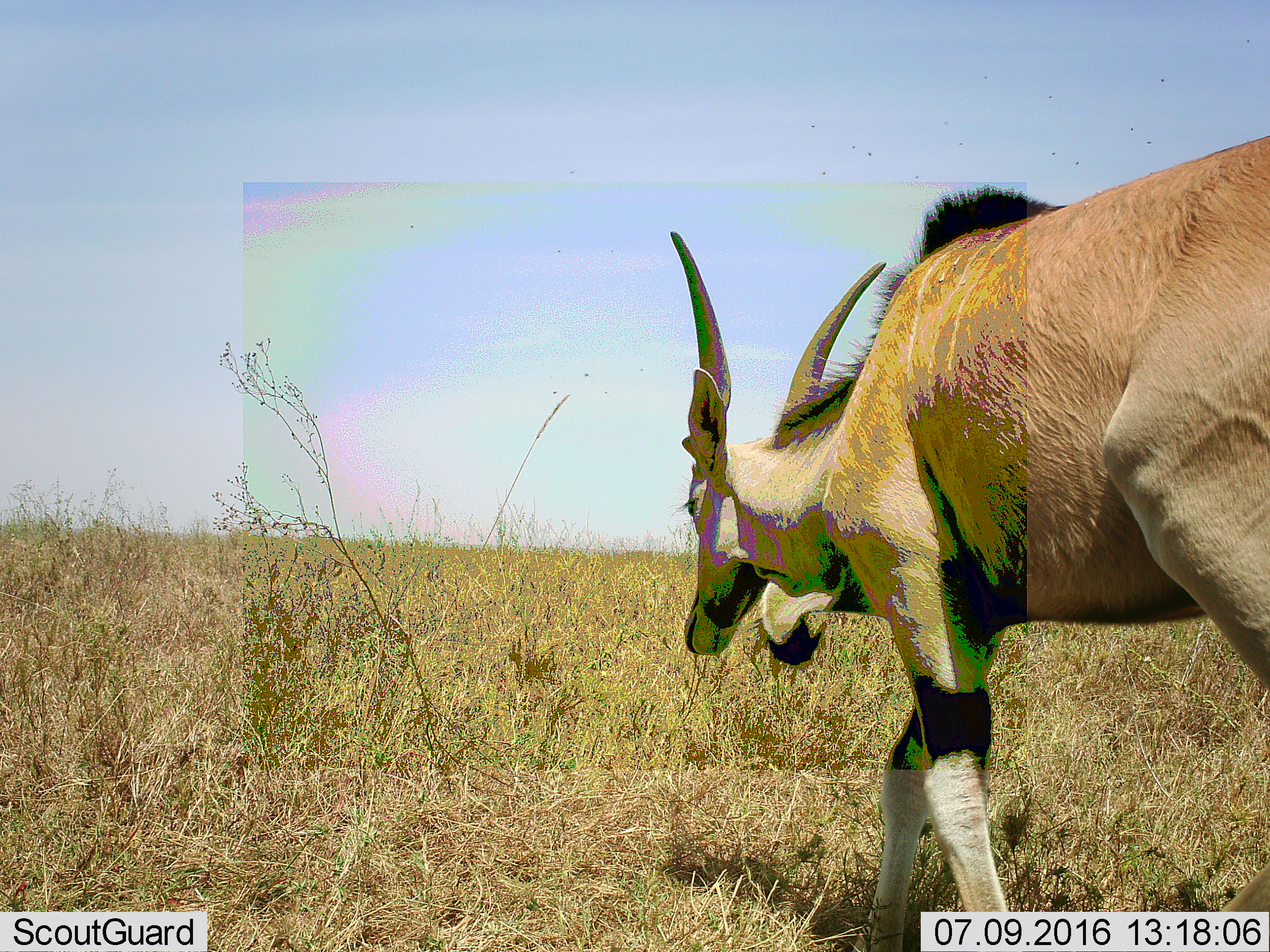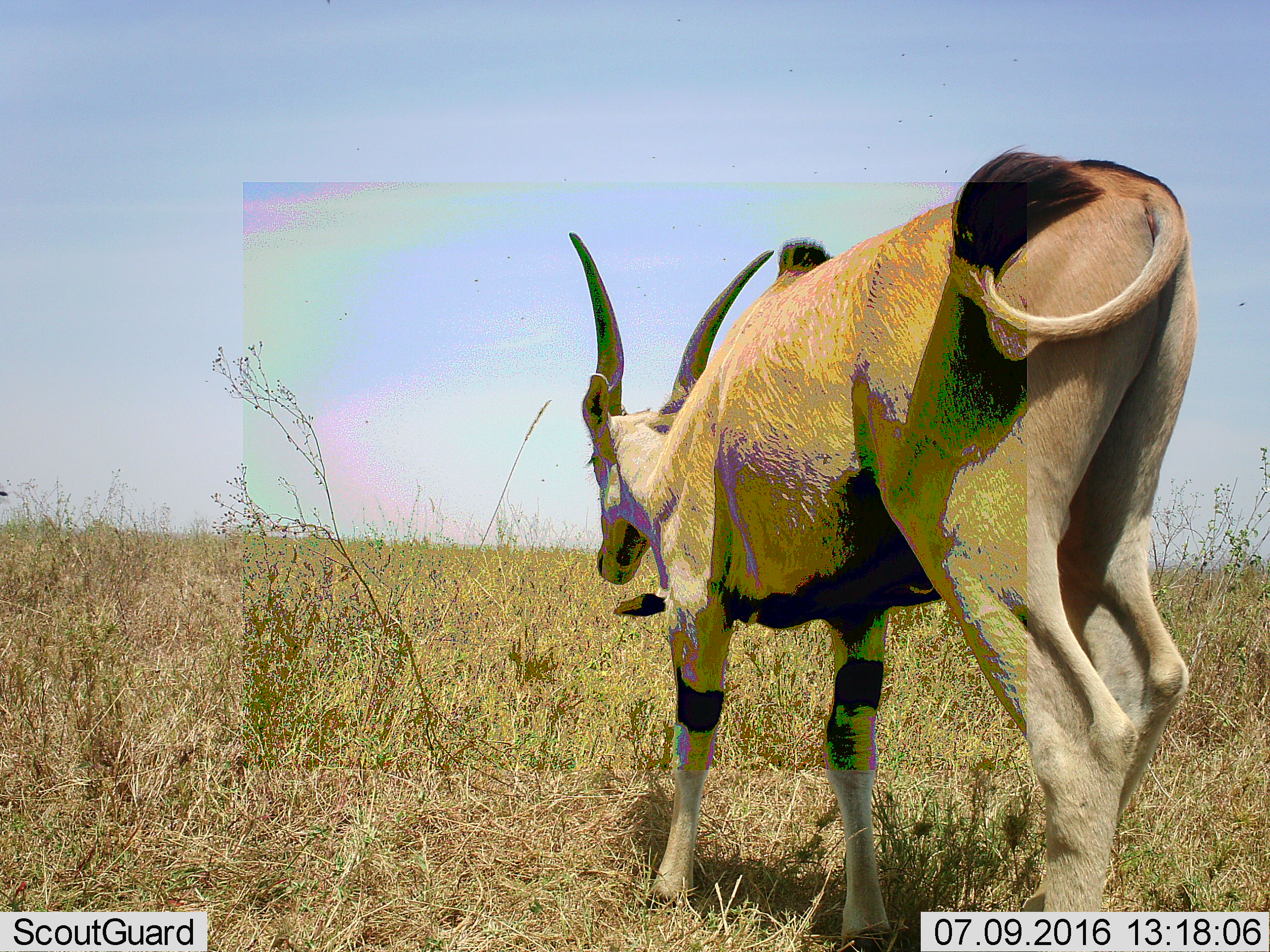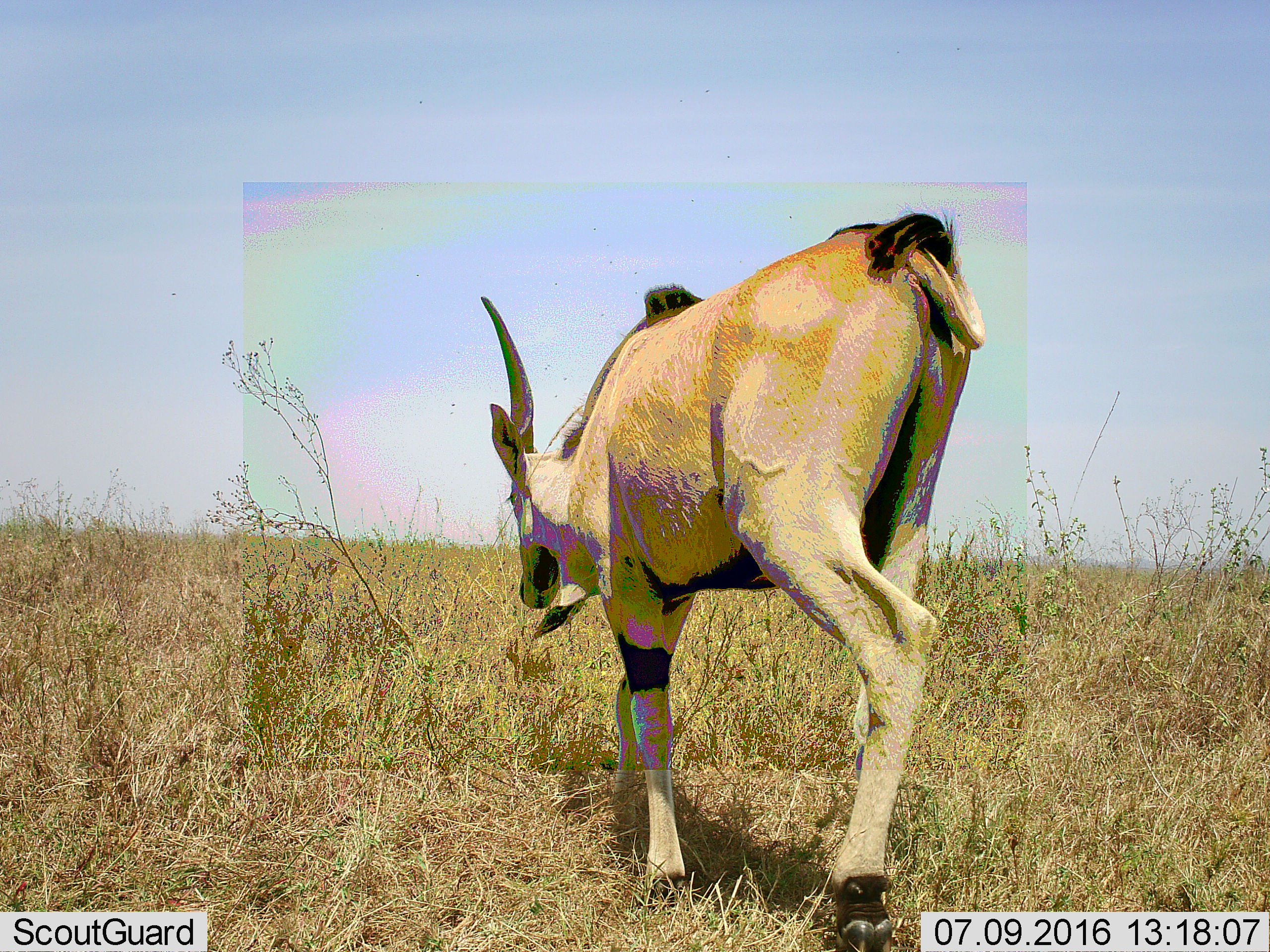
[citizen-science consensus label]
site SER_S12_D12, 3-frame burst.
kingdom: Animalia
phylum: Chordata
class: Mammalia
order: Artiodactyla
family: Bovidae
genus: Tragelaphus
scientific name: Tragelaphus oryx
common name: eland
Eland (Tragelaphus oryx), count 1. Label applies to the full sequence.